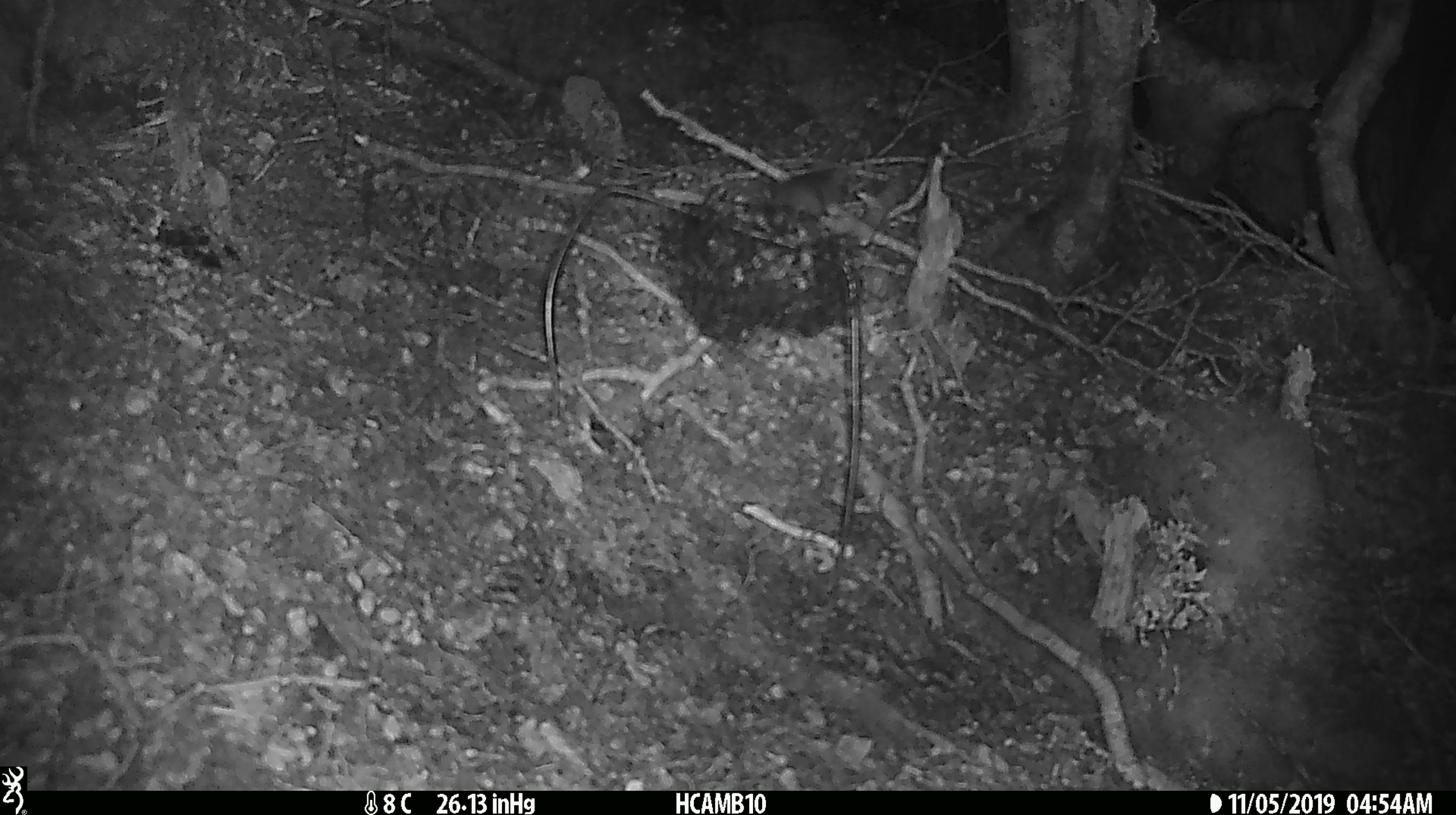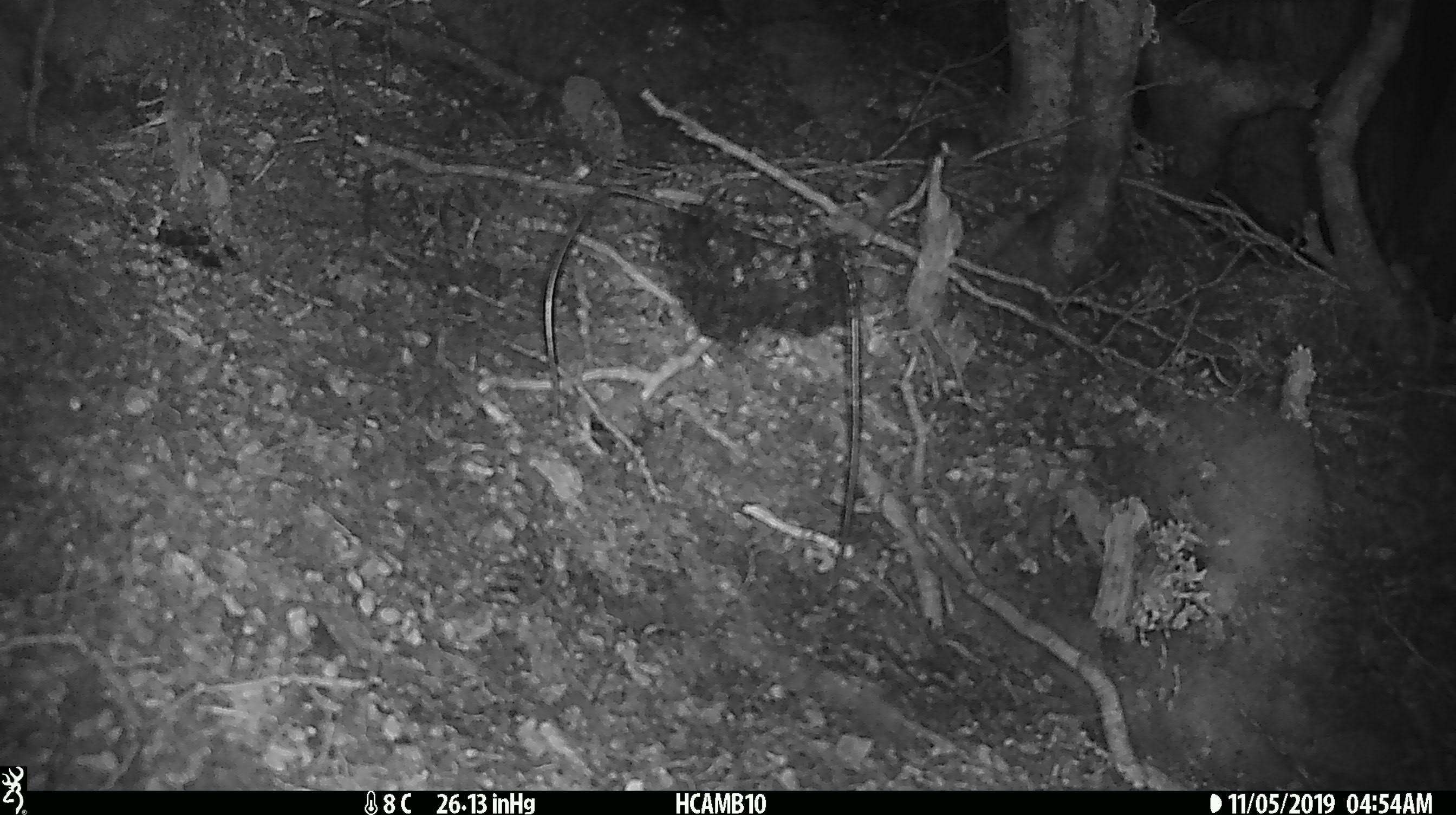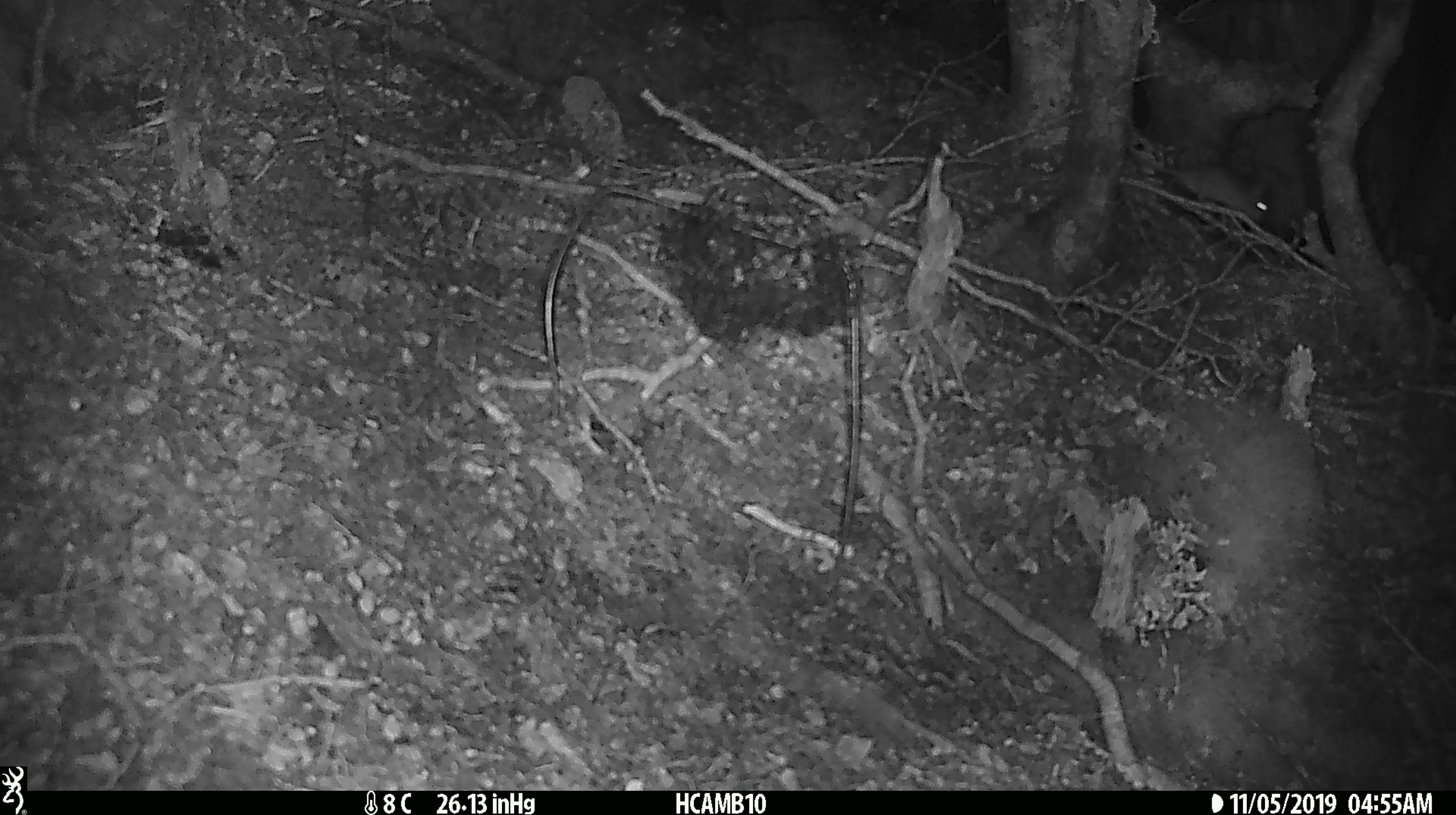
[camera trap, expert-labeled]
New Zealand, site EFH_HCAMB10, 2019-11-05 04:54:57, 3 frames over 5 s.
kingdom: Animalia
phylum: Chordata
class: Mammalia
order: Rodentia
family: Muridae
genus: Mus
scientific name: Mus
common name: mouse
Mouse (Mus).